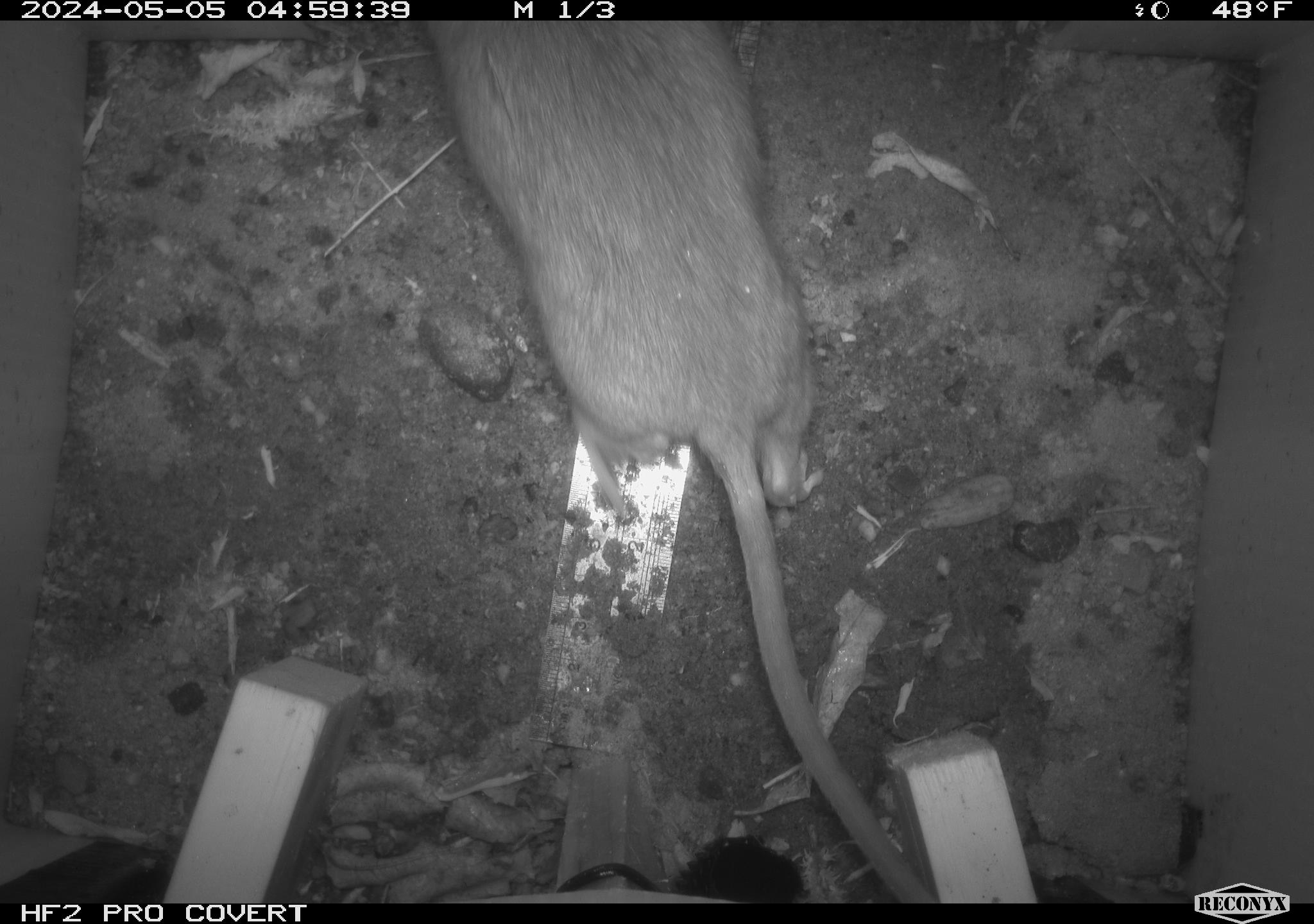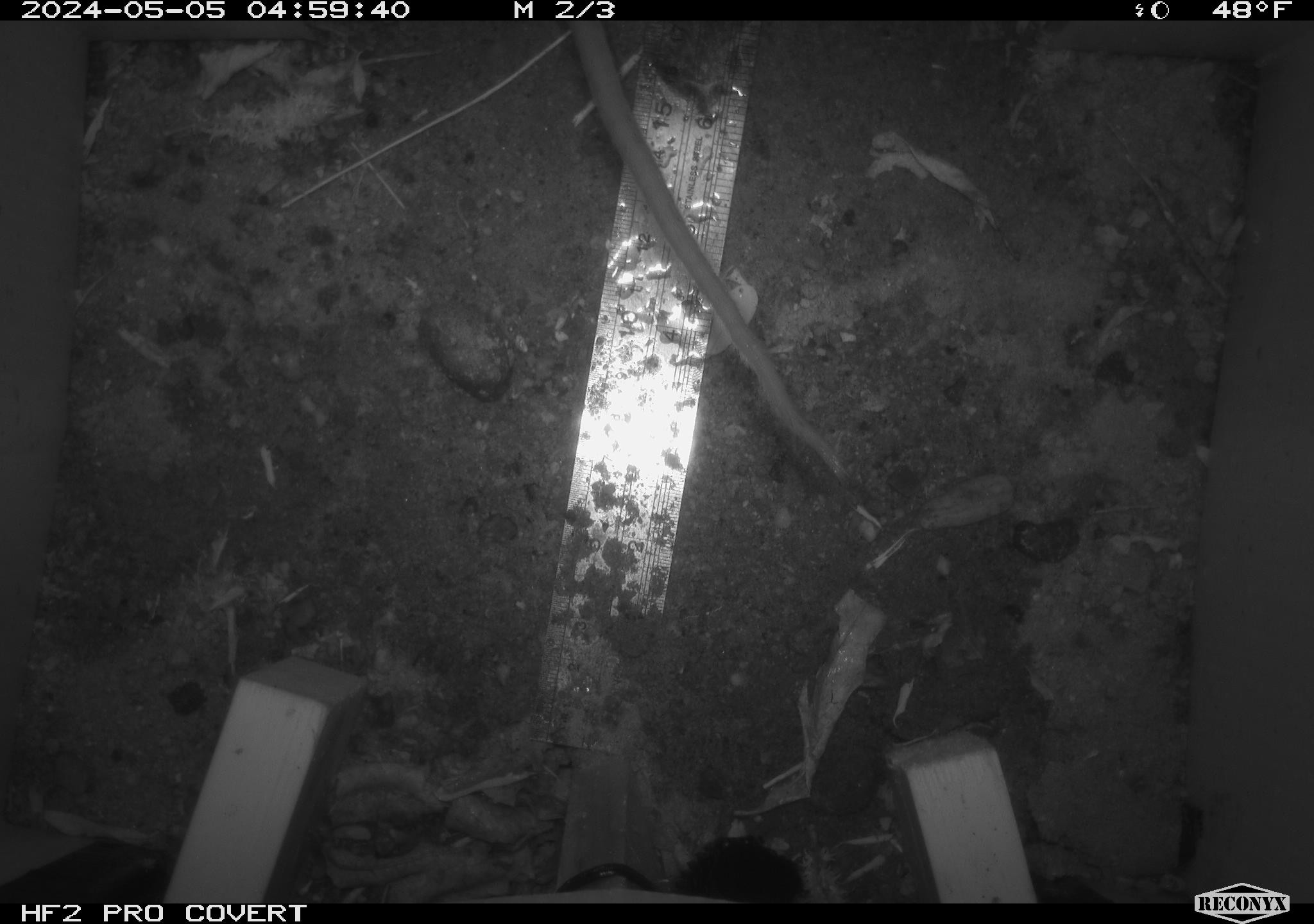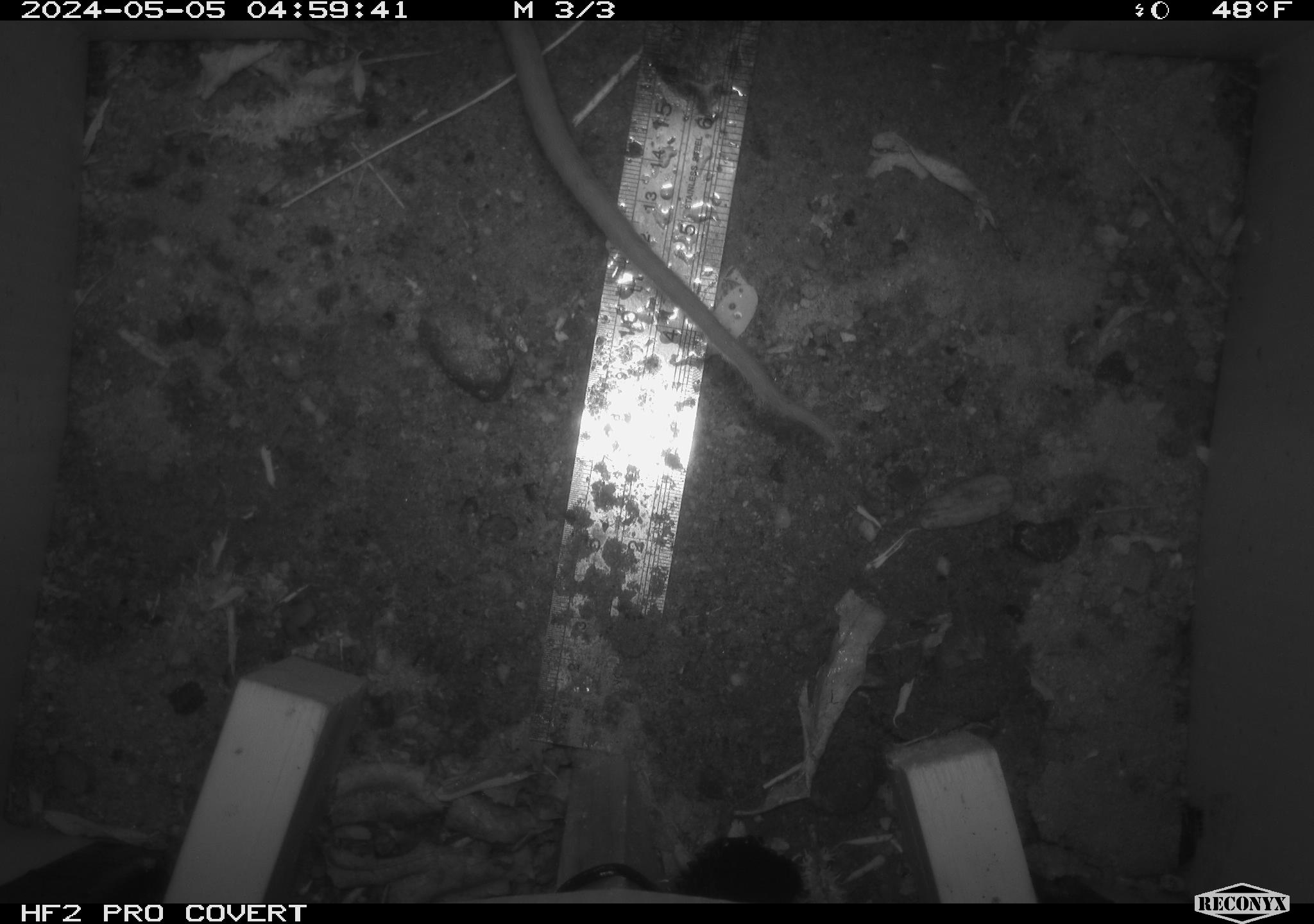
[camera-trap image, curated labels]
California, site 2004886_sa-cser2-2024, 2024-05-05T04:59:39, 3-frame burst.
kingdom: Animalia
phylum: Chordata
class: Mammalia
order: Rodentia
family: Muridae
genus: Rattus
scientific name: Rattus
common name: rat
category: rattus species